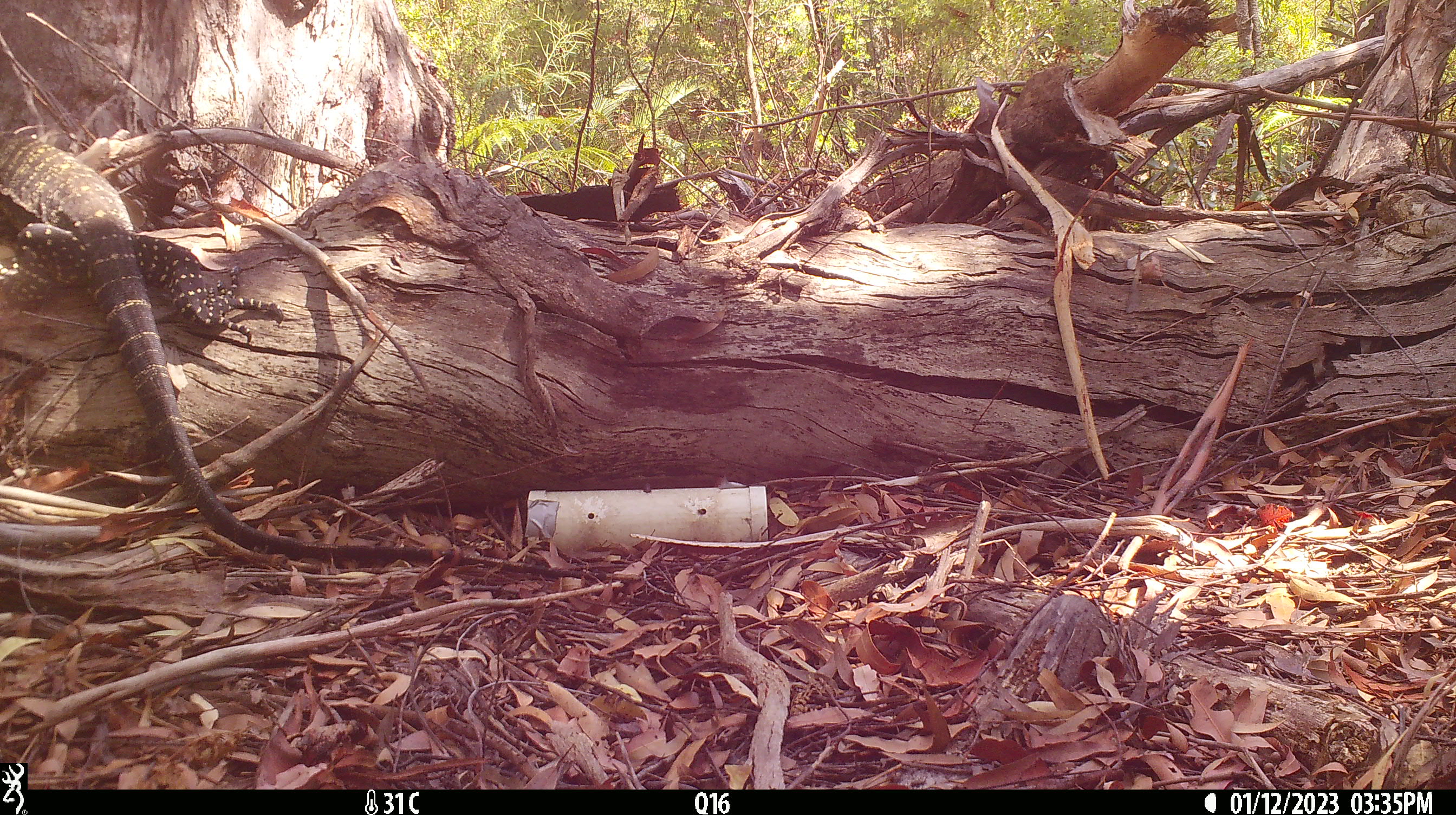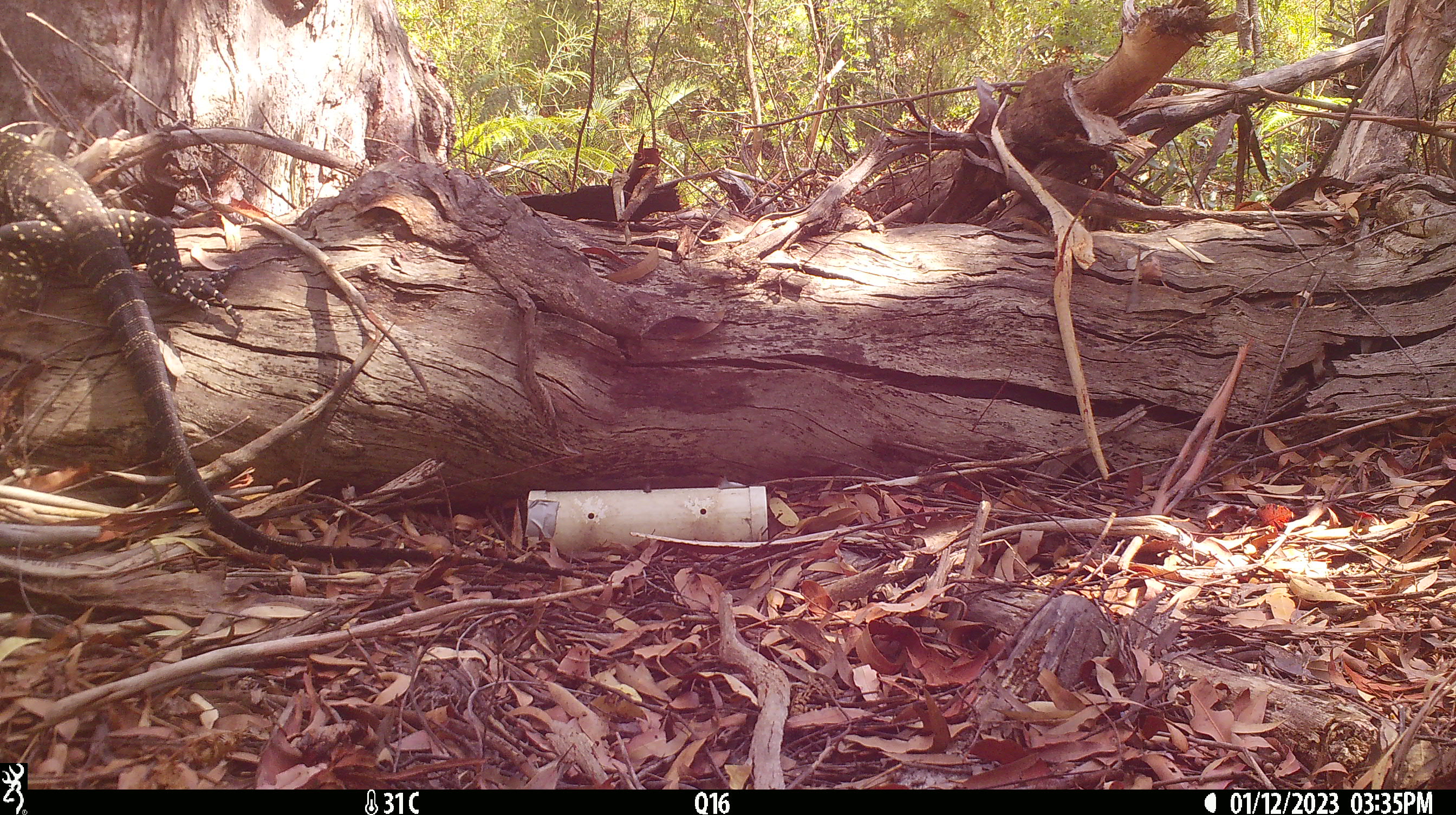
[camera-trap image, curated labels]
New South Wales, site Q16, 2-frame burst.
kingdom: Animalia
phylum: Chordata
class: Reptilia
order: Squamata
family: Varanidae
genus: Varanus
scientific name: Varanus varius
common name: lace monitor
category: goanna